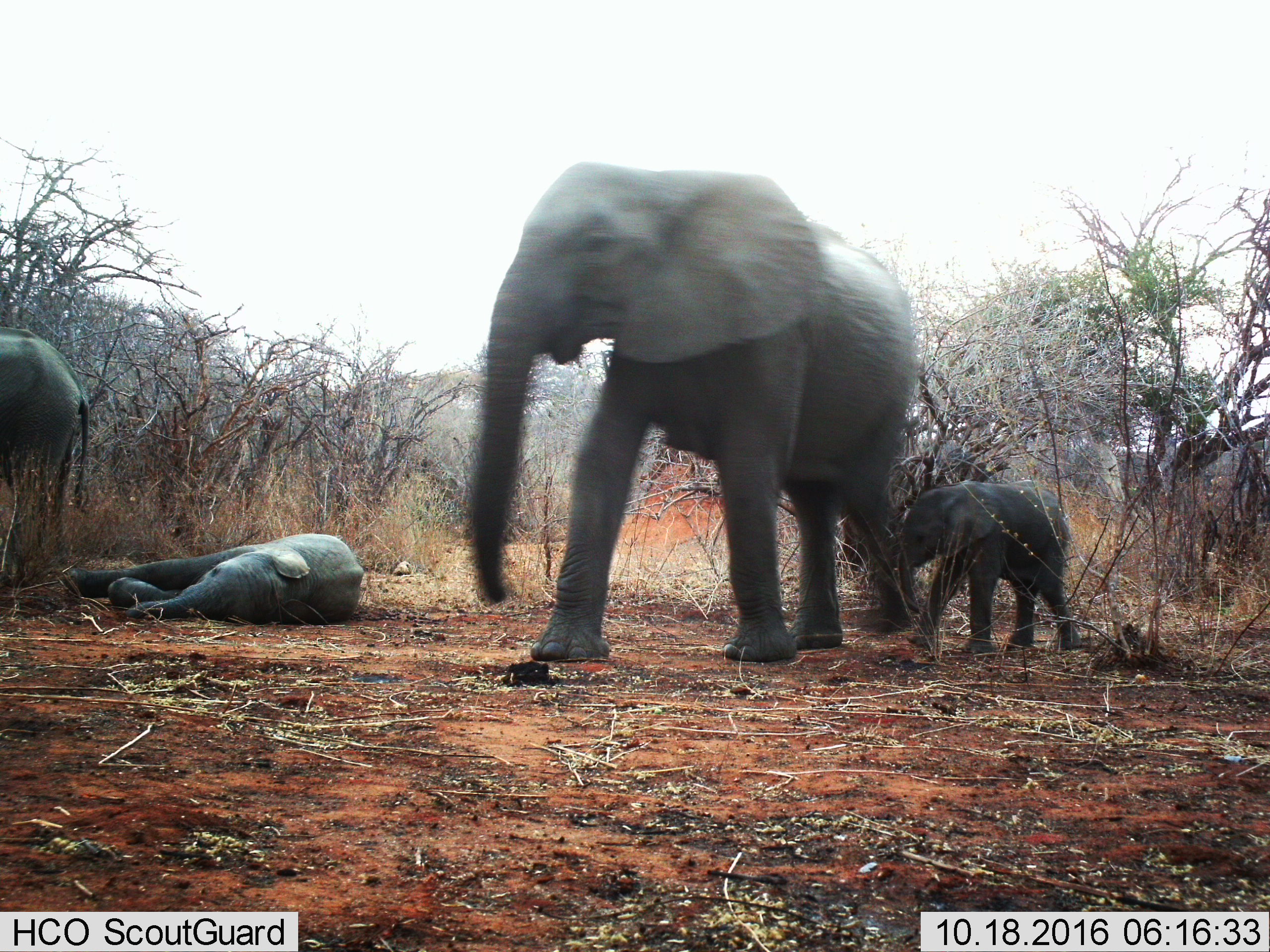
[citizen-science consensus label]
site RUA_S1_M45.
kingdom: Animalia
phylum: Chordata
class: Mammalia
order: Proboscidea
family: Elephantidae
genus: Loxodonta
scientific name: Loxodonta africana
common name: african bush elephant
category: elephant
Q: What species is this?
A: Elephant (african bush elephant) (Loxodonta africana).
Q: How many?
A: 4.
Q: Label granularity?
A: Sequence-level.